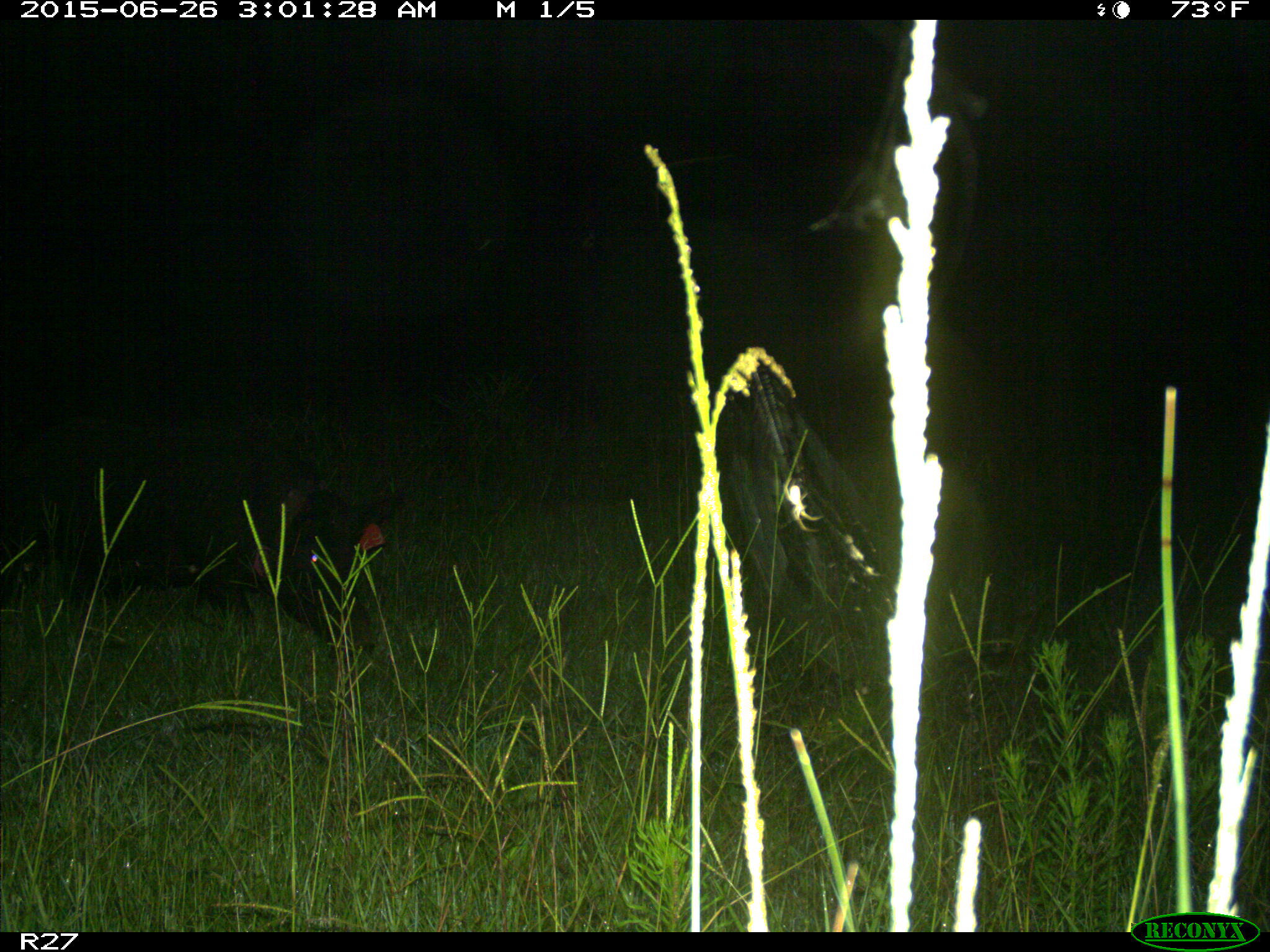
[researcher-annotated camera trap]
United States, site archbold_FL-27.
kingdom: Animalia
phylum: Chordata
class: Mammalia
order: Artiodactyla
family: Suidae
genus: Sus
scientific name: Sus scrofa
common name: wild boar